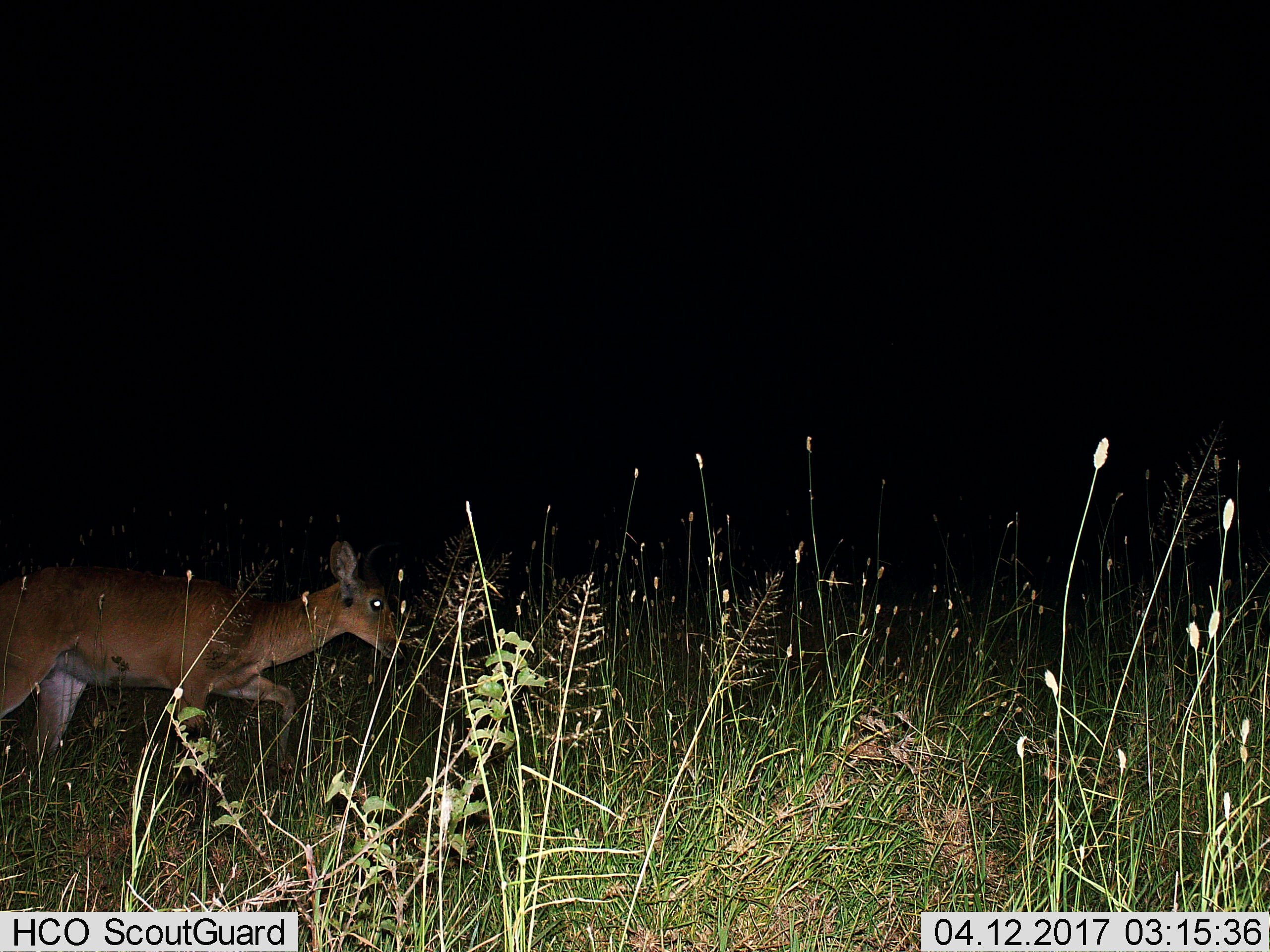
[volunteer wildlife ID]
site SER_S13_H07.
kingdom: Animalia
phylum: Chordata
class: Mammalia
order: Artiodactyla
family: Bovidae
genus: Redunca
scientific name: Redunca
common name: reedbuck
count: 1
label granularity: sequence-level